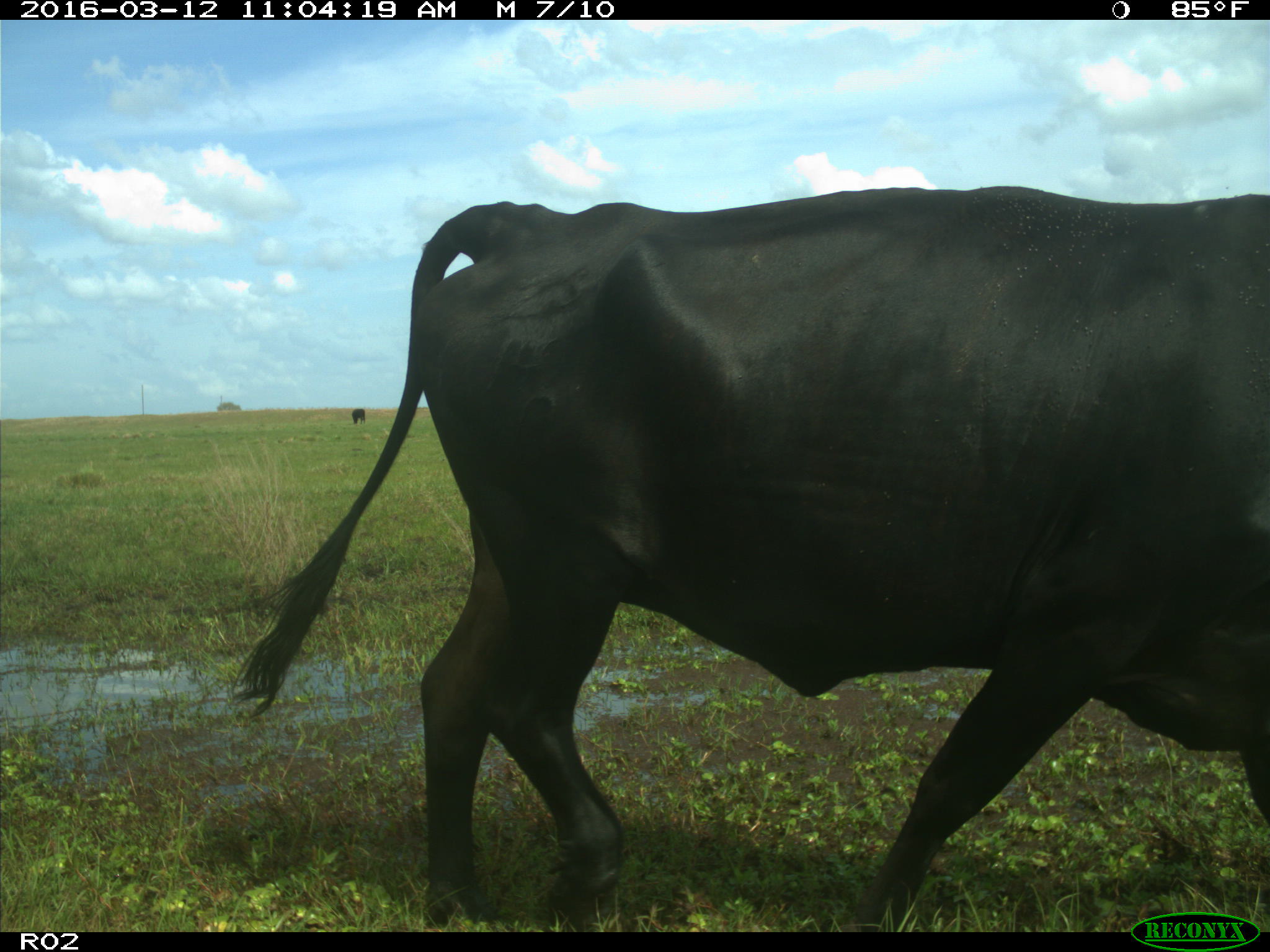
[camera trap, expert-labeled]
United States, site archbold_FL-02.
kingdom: Animalia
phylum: Chordata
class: Mammalia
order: Artiodactyla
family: Bovidae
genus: Bos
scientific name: Bos taurus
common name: domestic cow